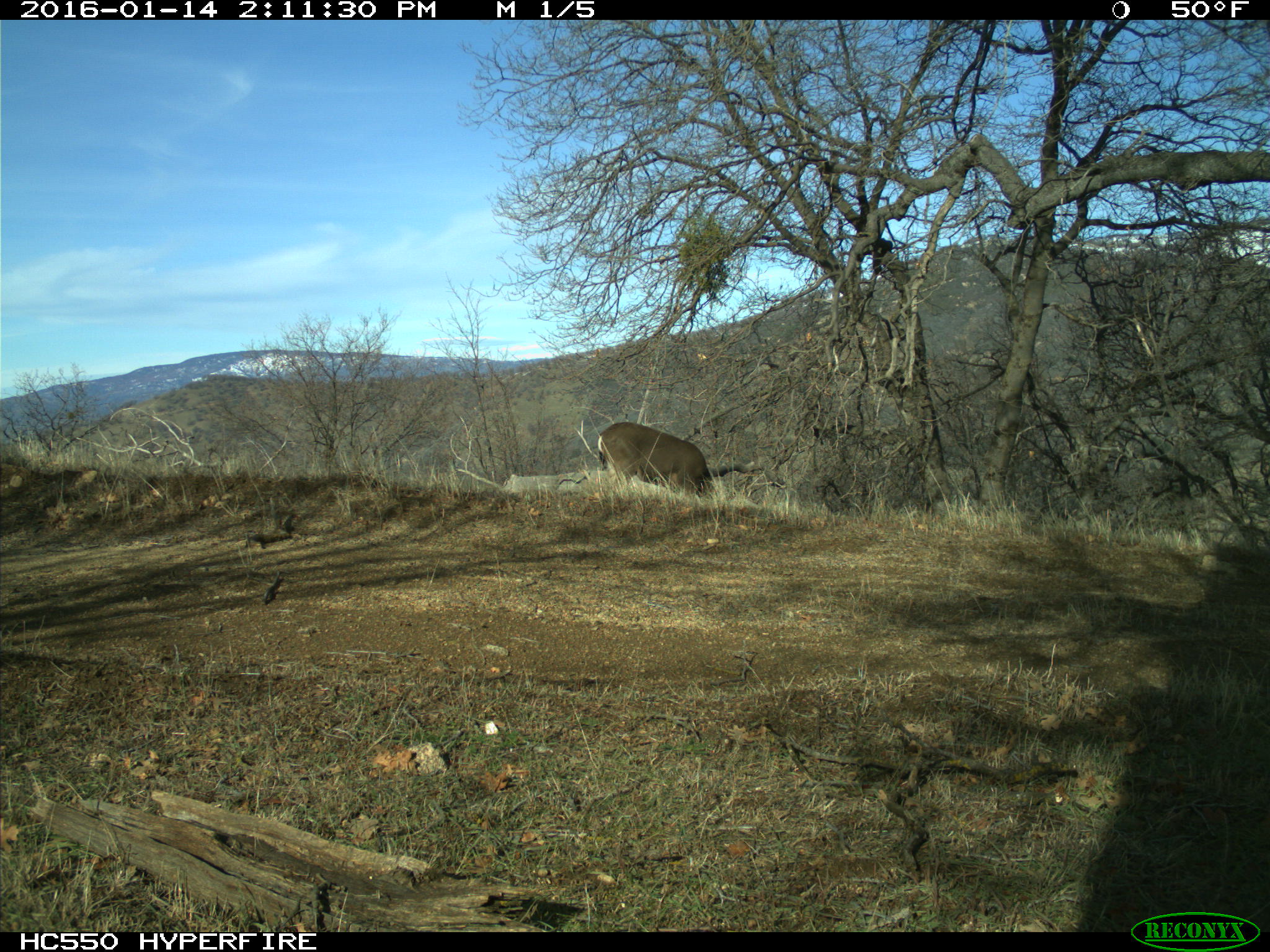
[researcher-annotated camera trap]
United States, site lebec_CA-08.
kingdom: Animalia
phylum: Chordata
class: Mammalia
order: Artiodactyla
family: Cervidae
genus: Odocoileus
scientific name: Odocoileus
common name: deer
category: unidentified deer